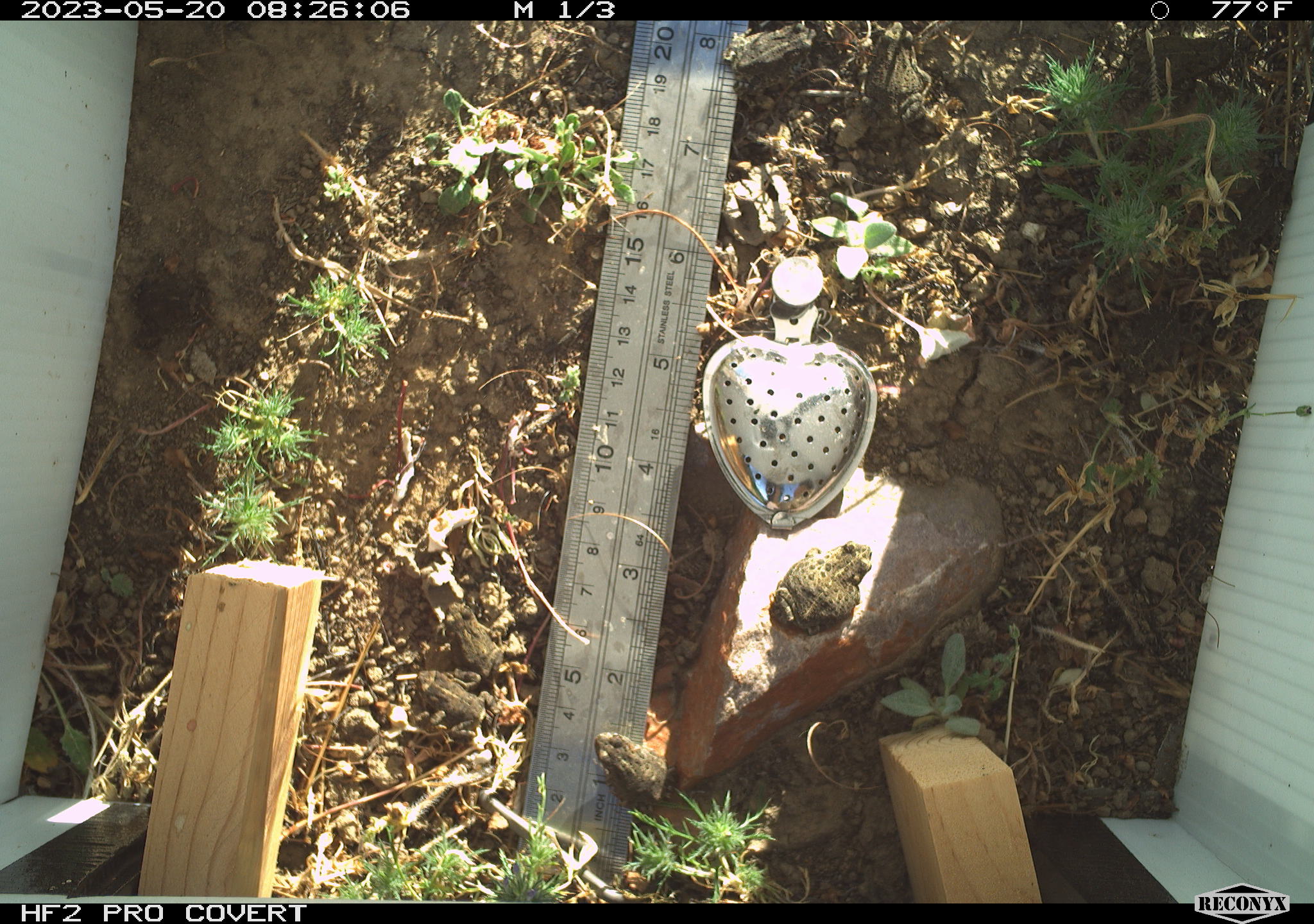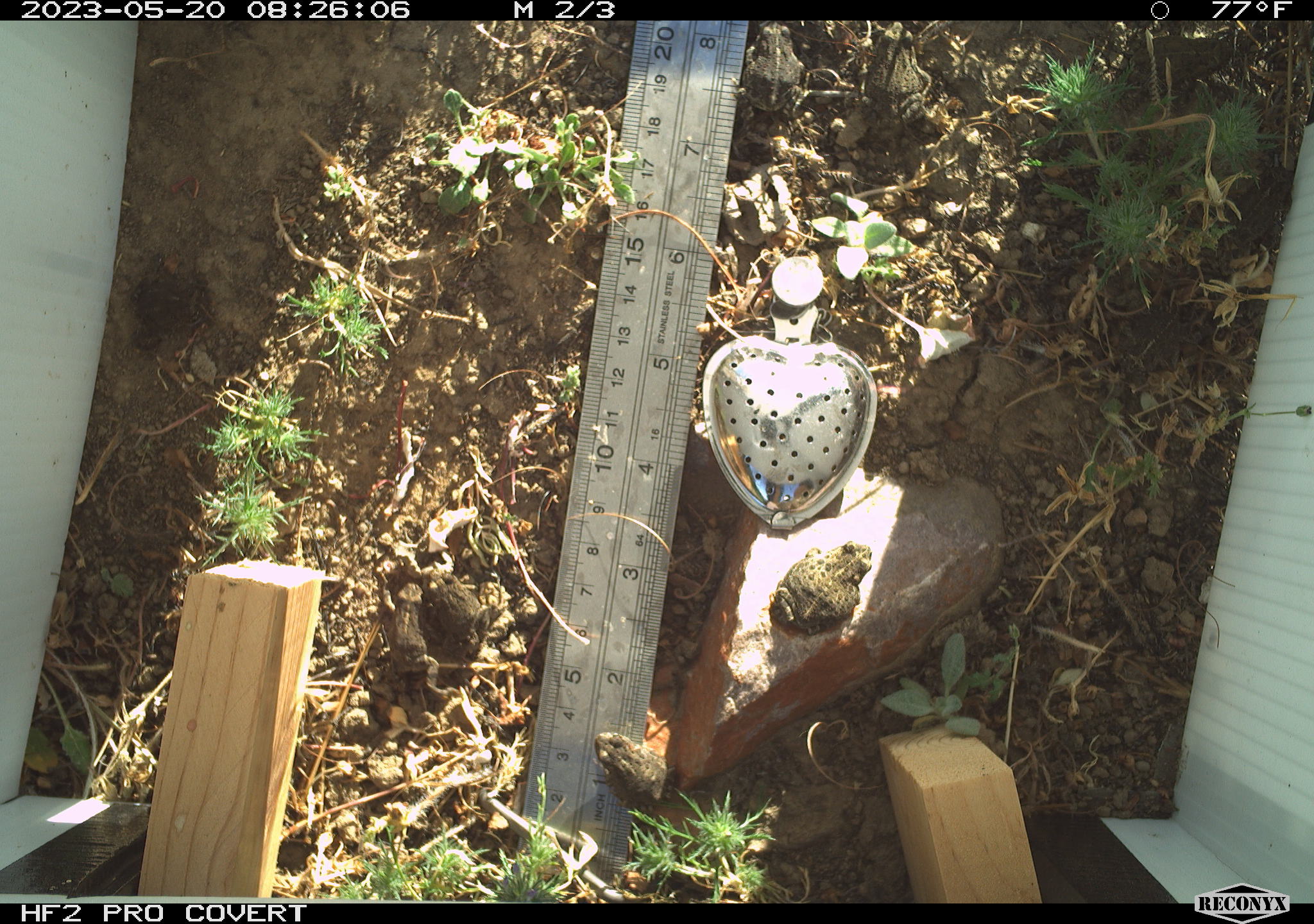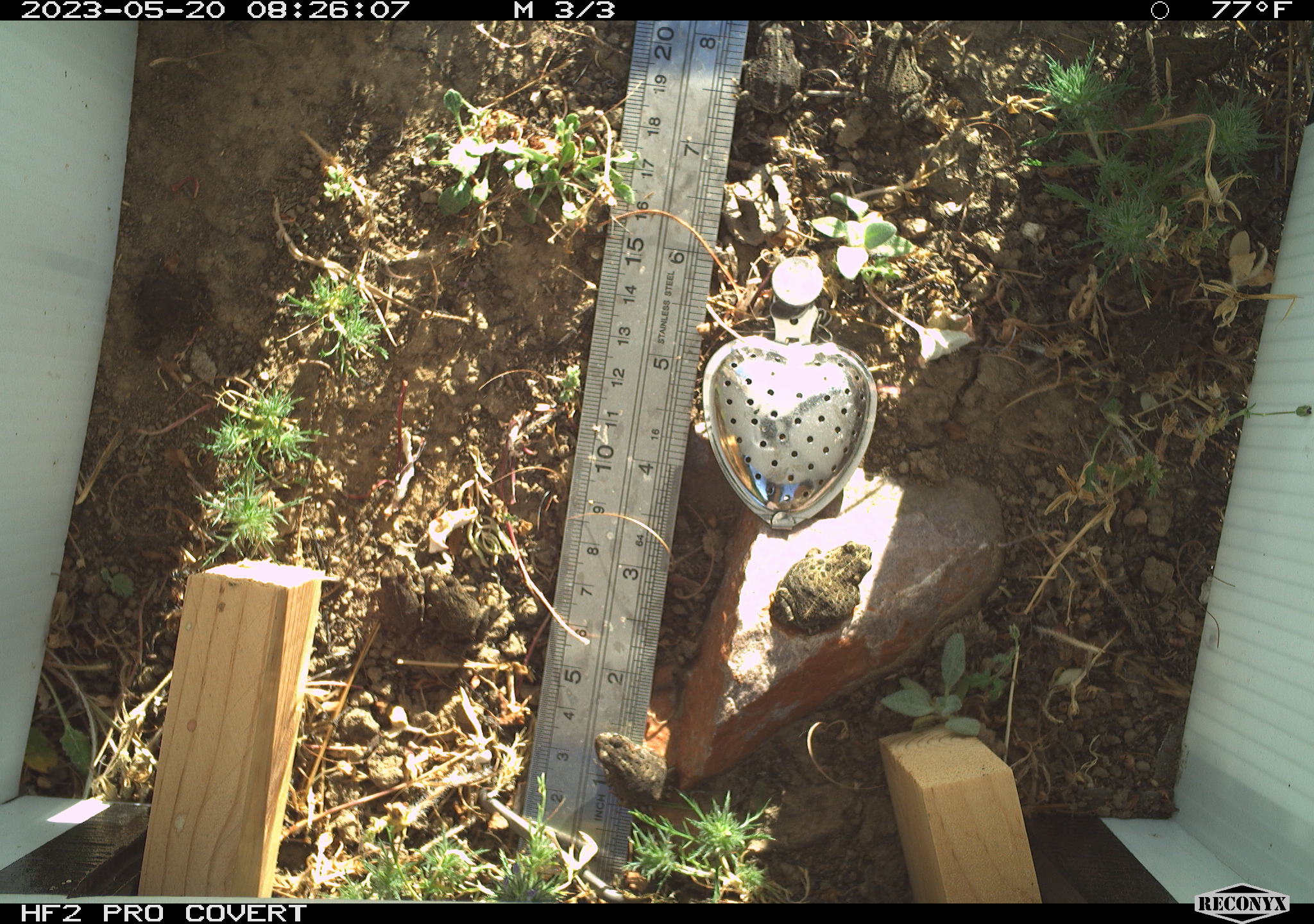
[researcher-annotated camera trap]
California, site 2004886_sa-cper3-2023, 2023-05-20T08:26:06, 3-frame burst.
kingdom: Animalia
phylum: Chordata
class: Amphibia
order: Anura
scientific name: Anura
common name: frogs